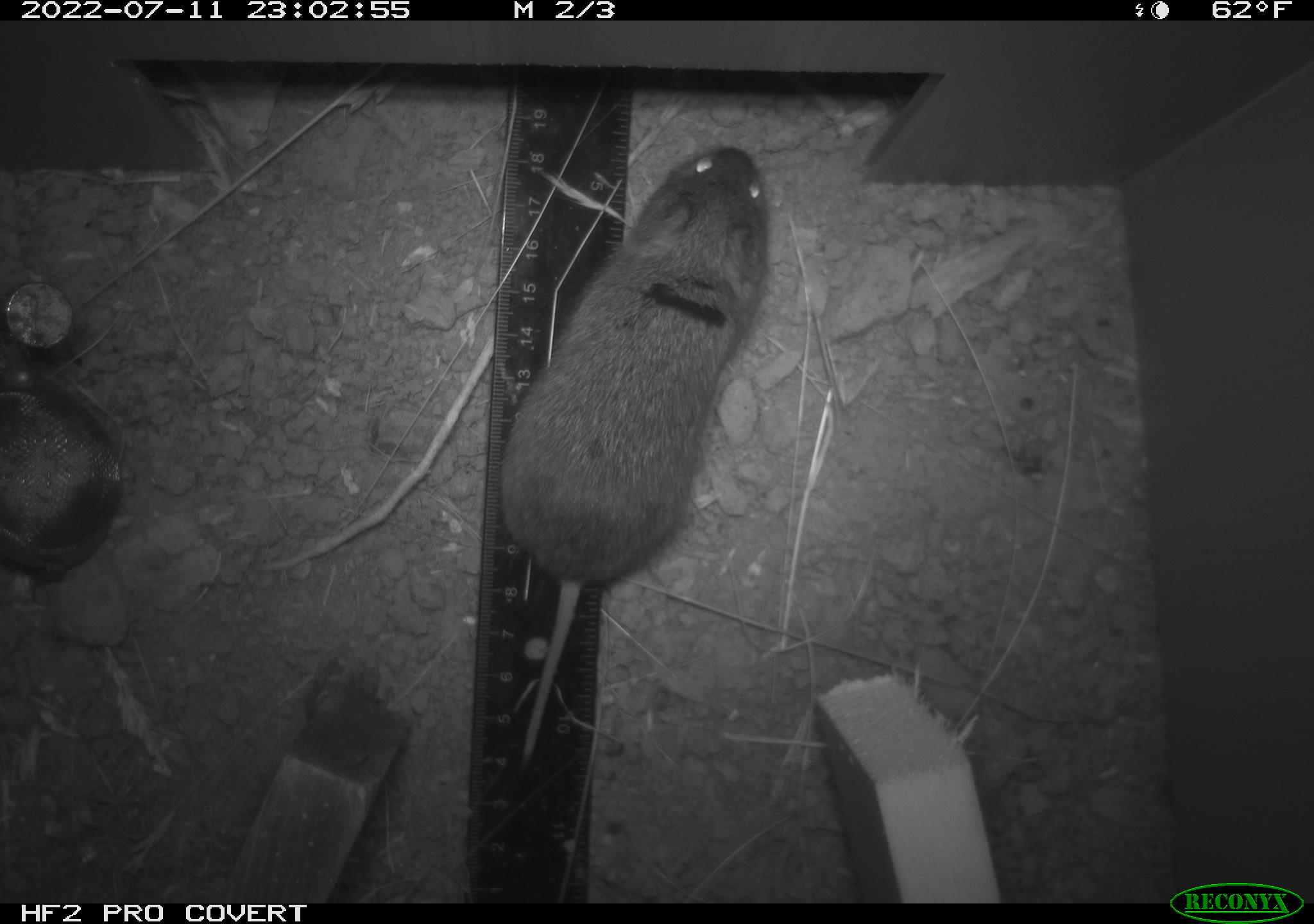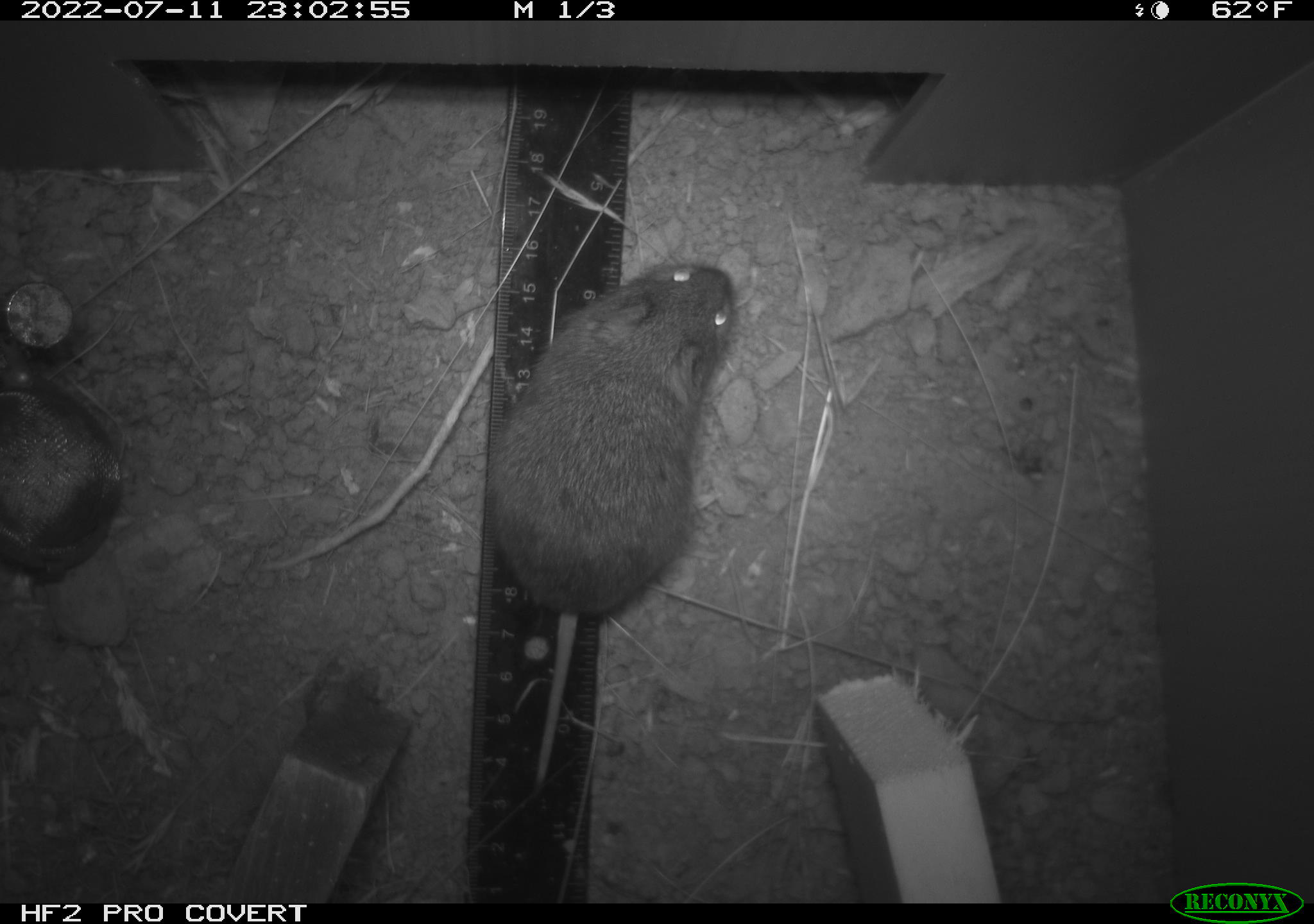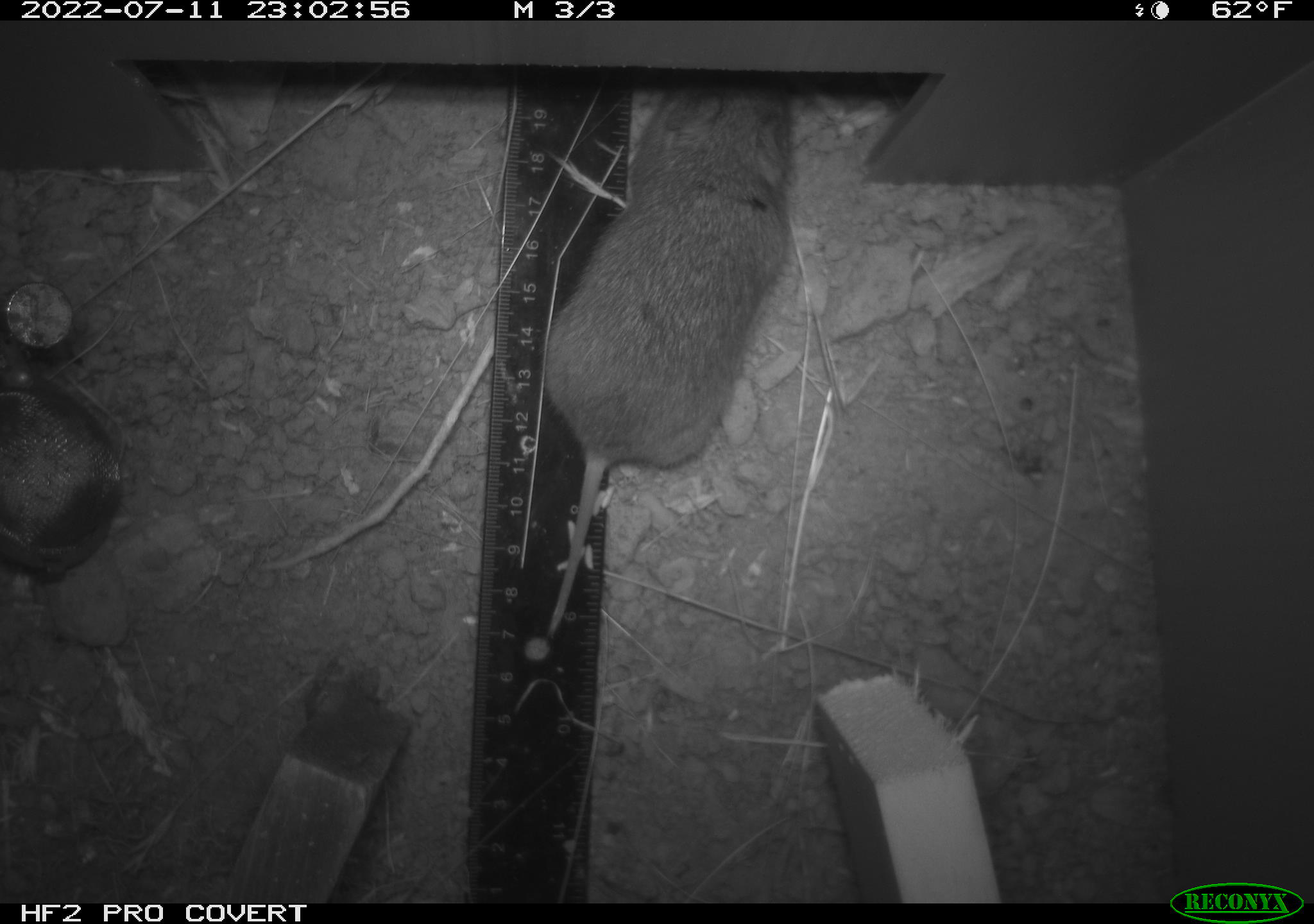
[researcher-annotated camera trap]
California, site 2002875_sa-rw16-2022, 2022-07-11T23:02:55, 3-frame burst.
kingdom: Animalia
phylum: Chordata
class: Mammalia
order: Rodentia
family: Cricetidae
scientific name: Arvicolinae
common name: voles, lemmings, and muskrats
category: arvicolinae subfamily